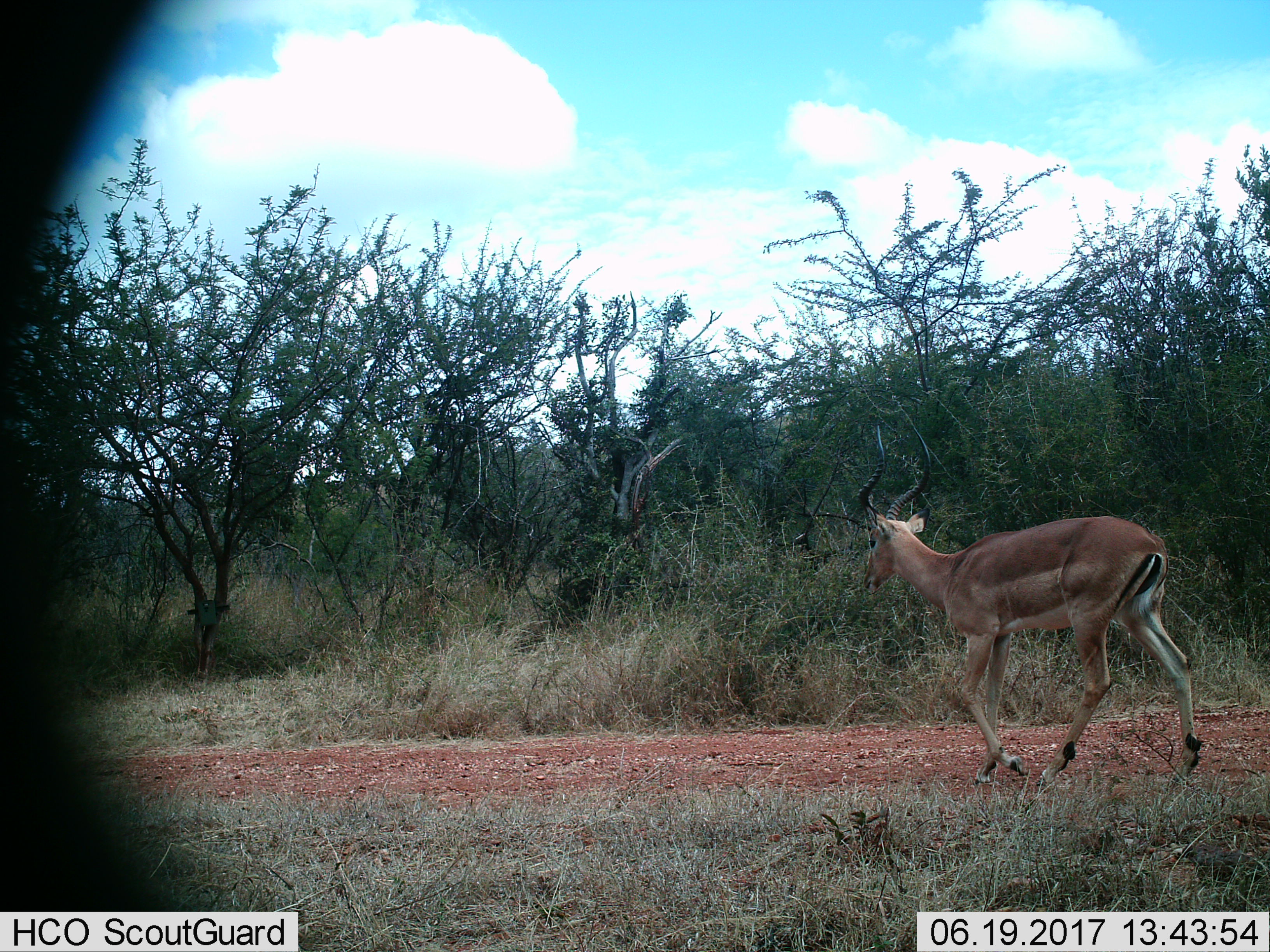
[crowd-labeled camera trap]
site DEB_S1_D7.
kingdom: Animalia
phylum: Chordata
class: Mammalia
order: Artiodactyla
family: Bovidae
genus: Aepyceros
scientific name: Aepyceros melampus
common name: impala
Impala (Aepyceros melampus), count 1. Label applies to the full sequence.